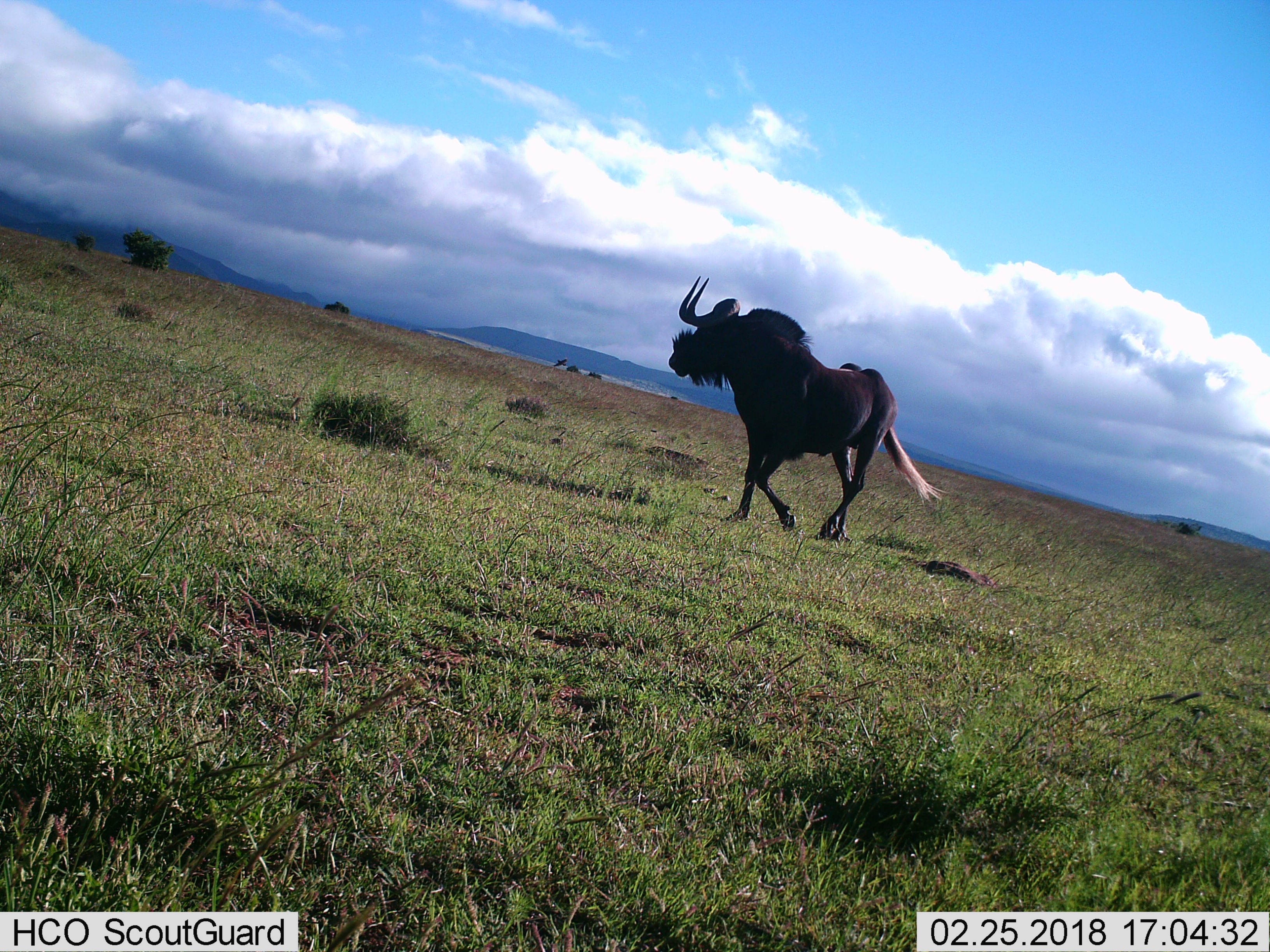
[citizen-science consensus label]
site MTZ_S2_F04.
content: unidentified animal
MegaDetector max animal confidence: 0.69